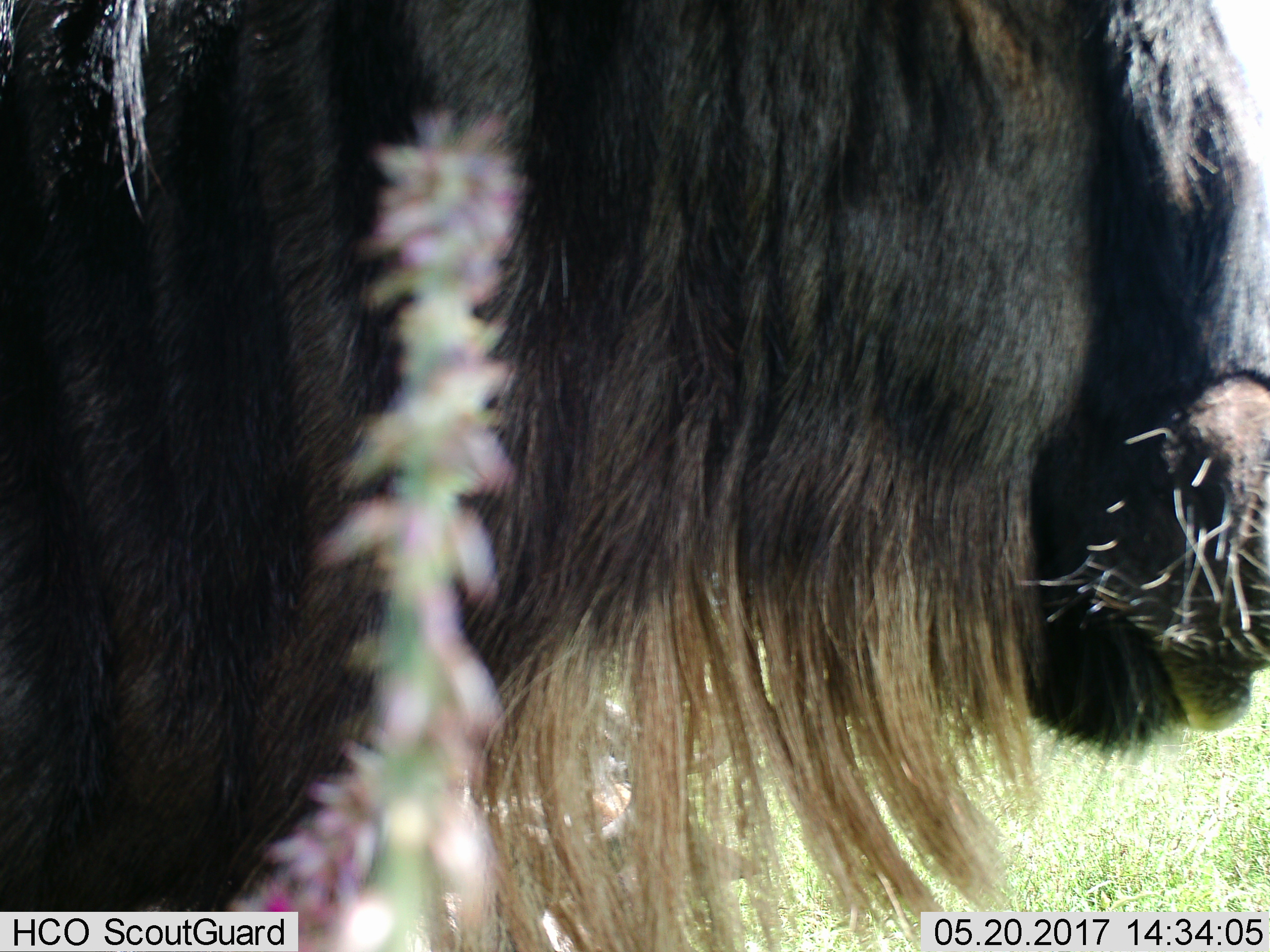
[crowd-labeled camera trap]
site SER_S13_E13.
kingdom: Animalia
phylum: Chordata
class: Mammalia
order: Artiodactyla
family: Bovidae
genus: Connochaetes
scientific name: Connochaetes taurinus taurinus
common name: blue wildebeest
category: wildebeestblue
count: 1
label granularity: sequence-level